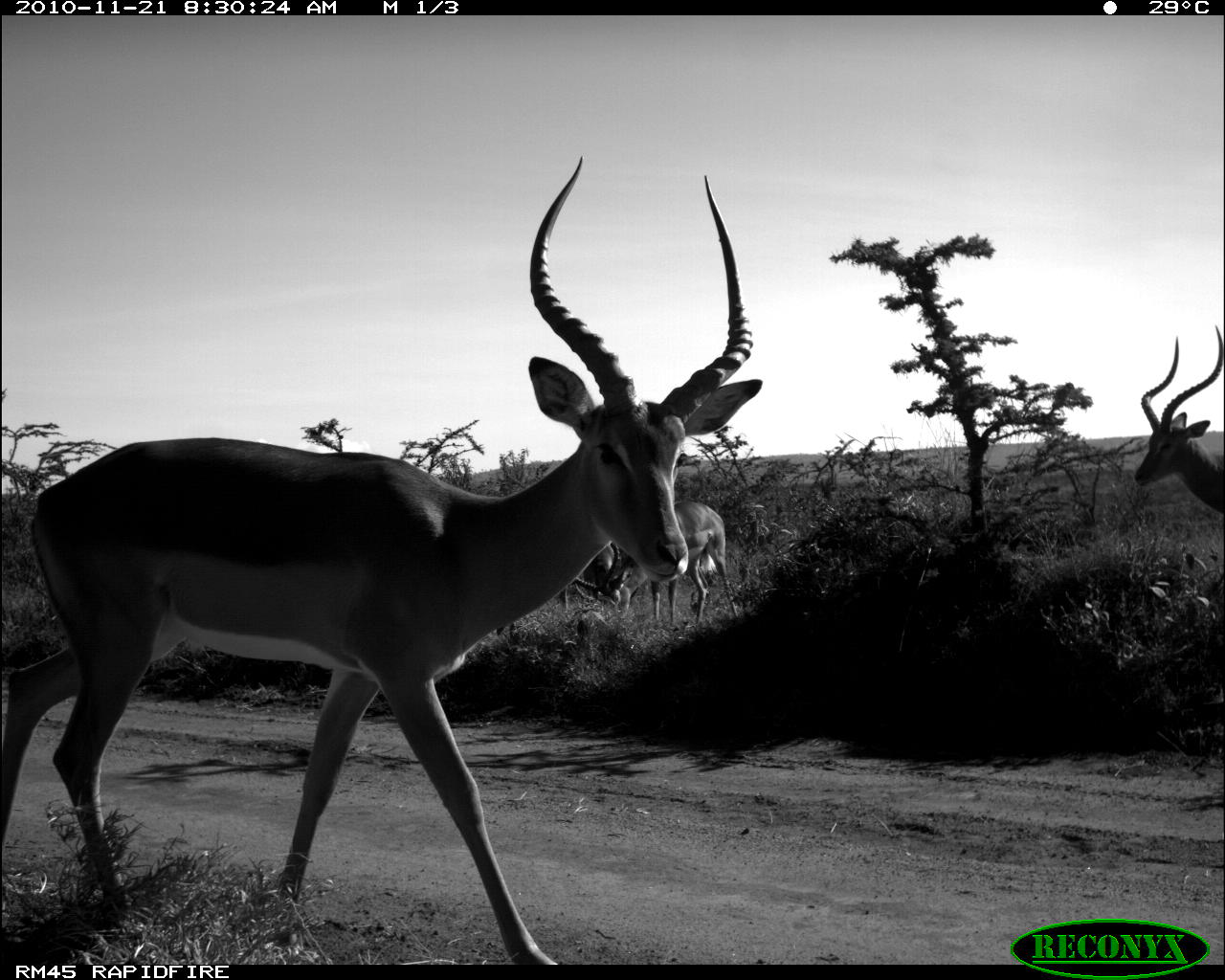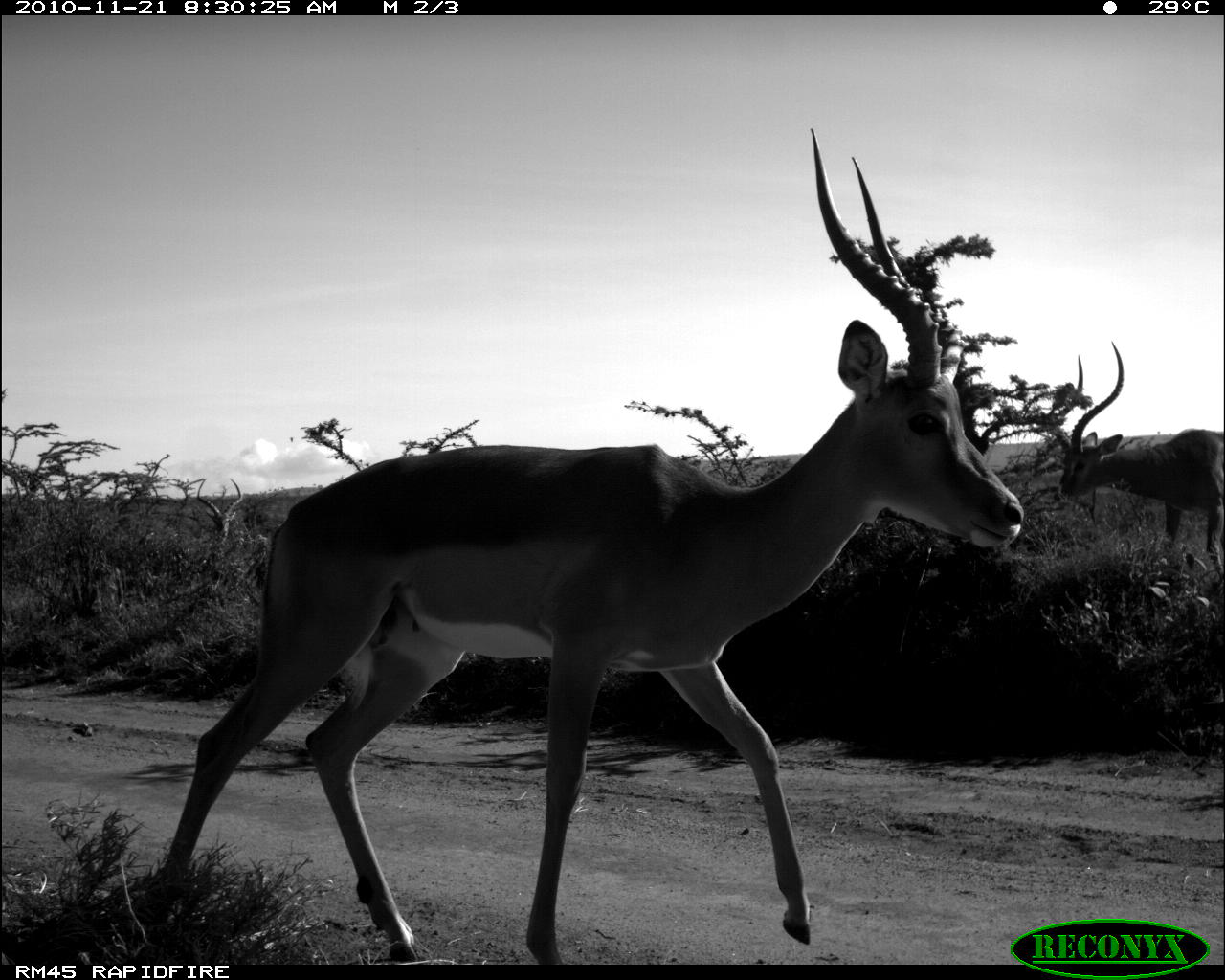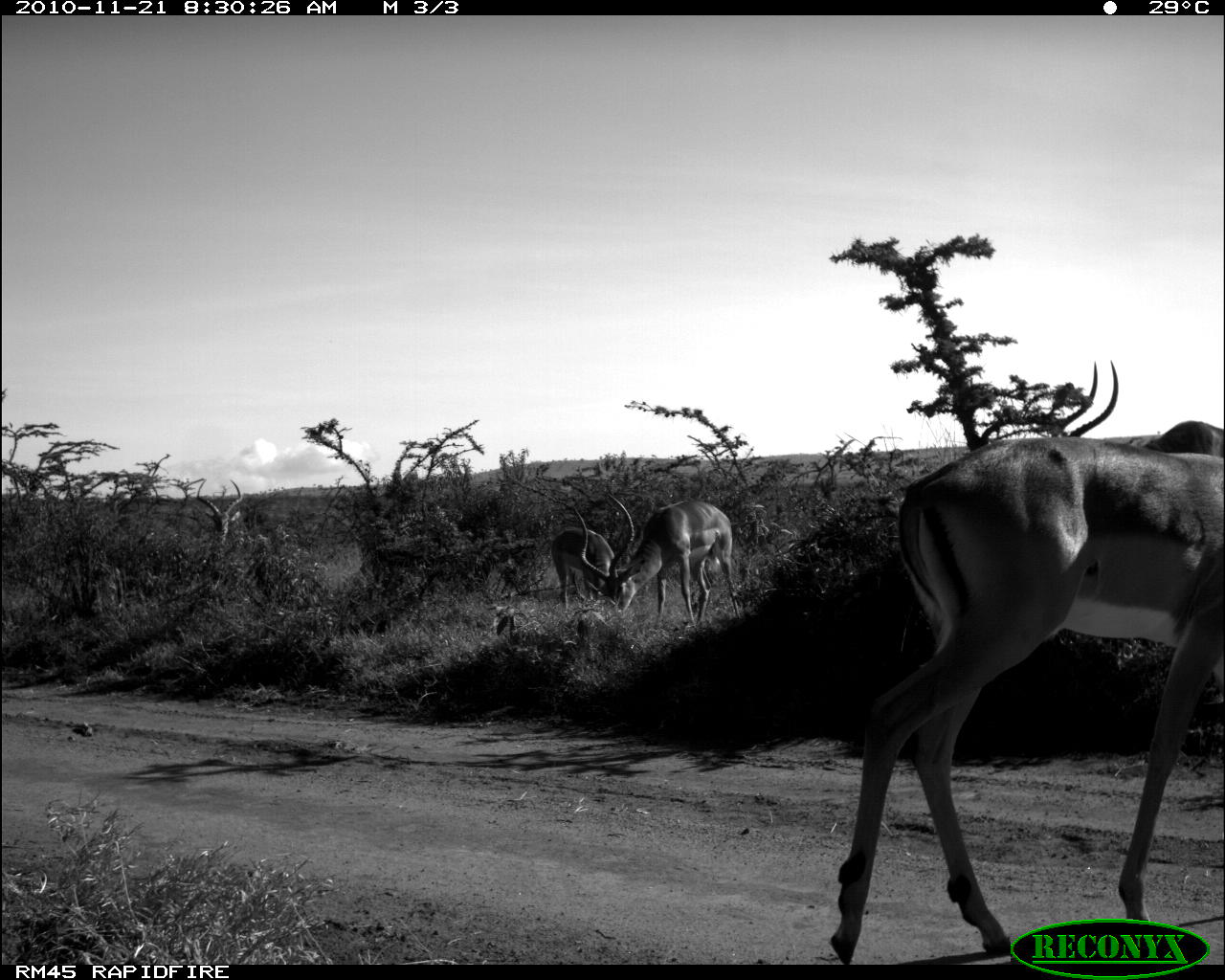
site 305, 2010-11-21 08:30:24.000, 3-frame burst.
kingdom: Animalia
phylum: Chordata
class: Mammalia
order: Artiodactyla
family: Bovidae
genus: Aepyceros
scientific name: Aepyceros melampus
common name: impala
Aepyceros melampus (impala), count 4.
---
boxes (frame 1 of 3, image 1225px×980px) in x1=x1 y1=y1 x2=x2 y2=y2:
aepyceros melampus: x1=0 y1=155 x2=762 y2=961; x1=1129 y1=324 x2=1225 y2=517; x1=619 y1=500 x2=739 y2=625; x1=559 y1=542 x2=620 y2=614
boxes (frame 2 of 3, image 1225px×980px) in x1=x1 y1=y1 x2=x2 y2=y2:
aepyceros melampus: x1=142 y1=127 x2=1024 y2=964; x1=1049 y1=342 x2=1225 y2=583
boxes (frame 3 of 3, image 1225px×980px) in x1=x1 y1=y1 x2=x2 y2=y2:
aepyceros melampus: x1=823 y1=431 x2=1225 y2=966; x1=1040 y1=352 x2=1224 y2=515; x1=570 y1=489 x2=748 y2=631; x1=548 y1=524 x2=636 y2=614; x1=191 y1=474 x2=249 y2=551